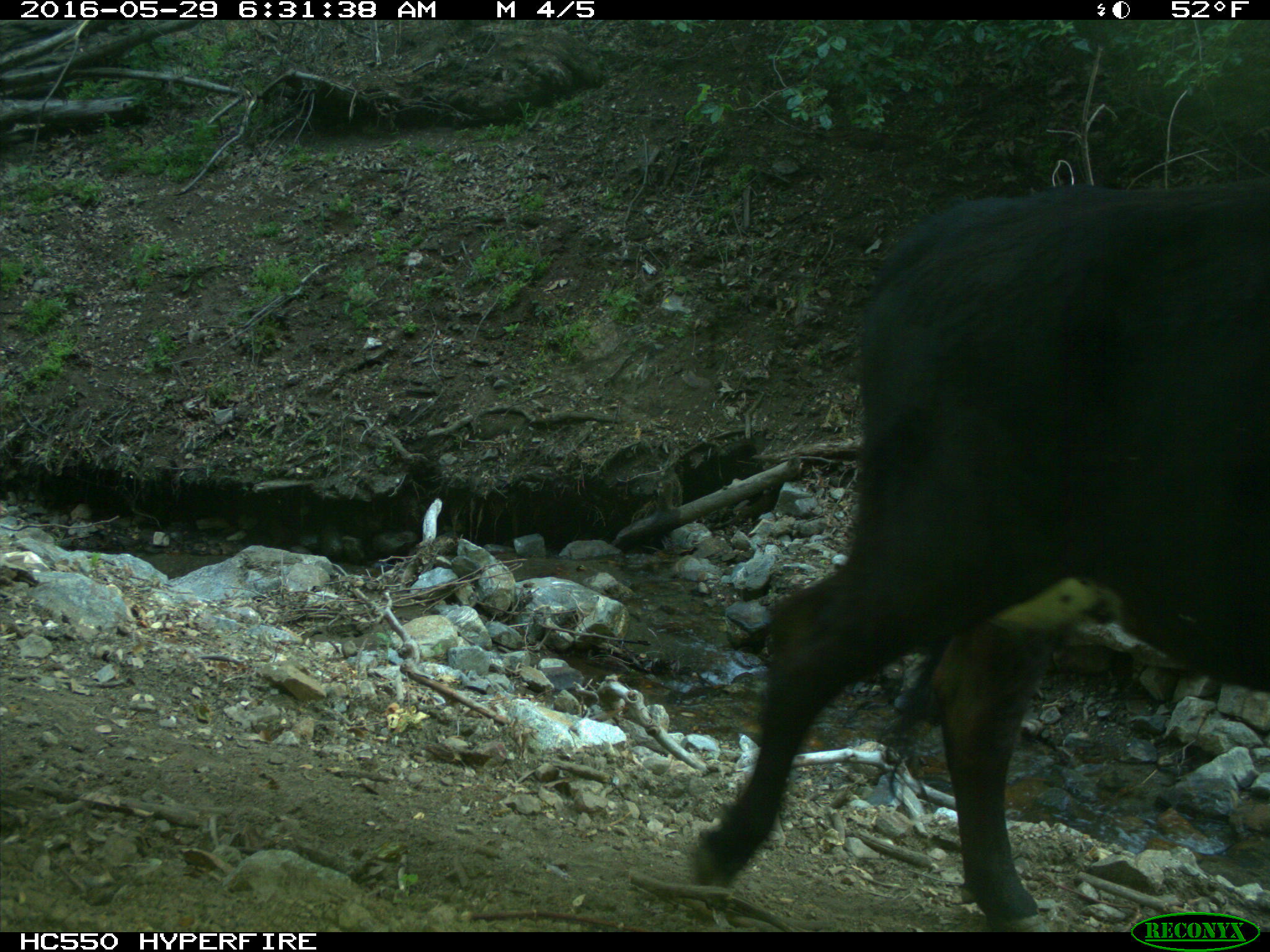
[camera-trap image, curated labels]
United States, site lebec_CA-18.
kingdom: Animalia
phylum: Chordata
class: Mammalia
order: Artiodactyla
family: Bovidae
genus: Bos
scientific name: Bos taurus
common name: domestic cow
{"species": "Bos taurus (domestic cow)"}